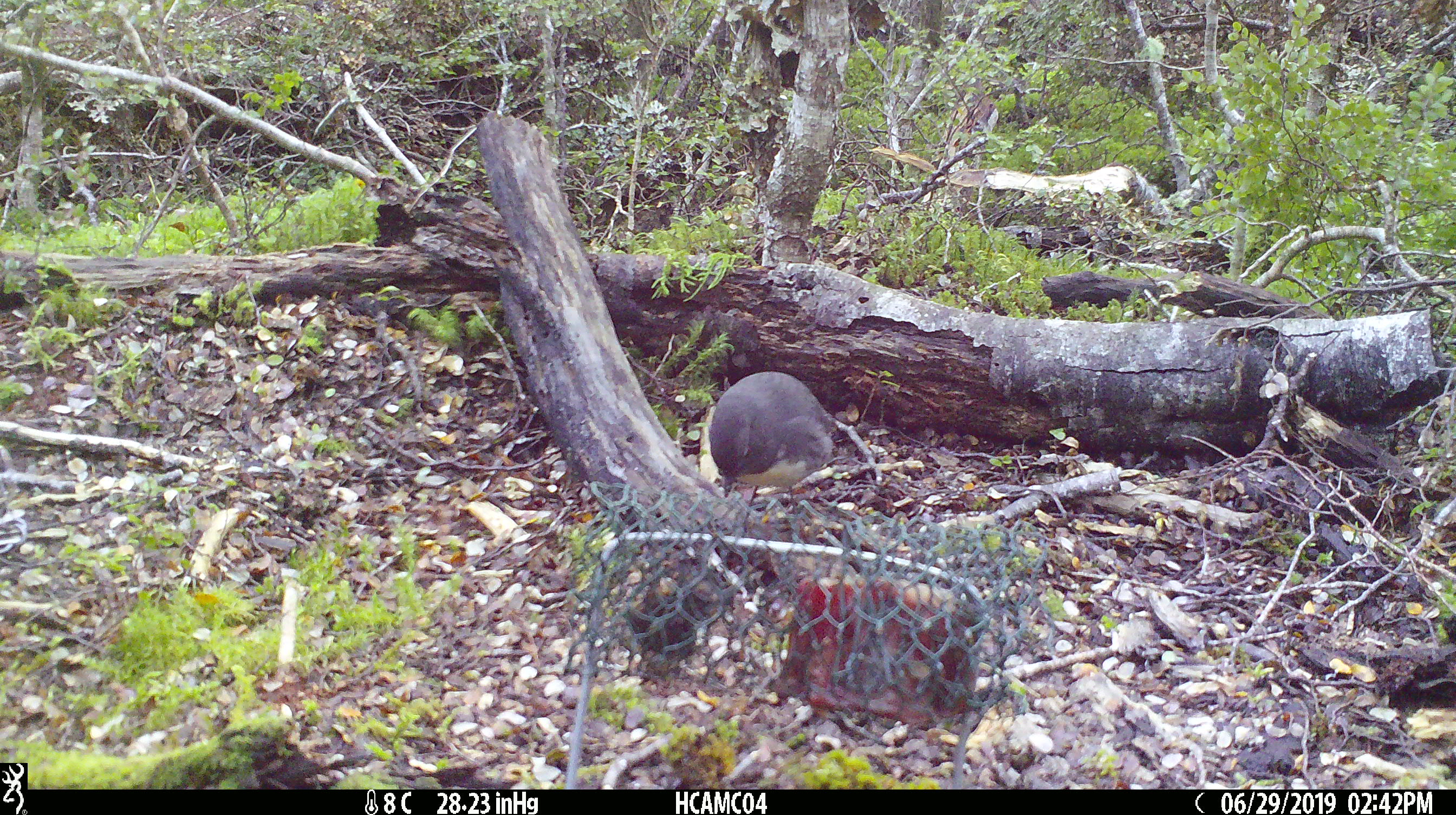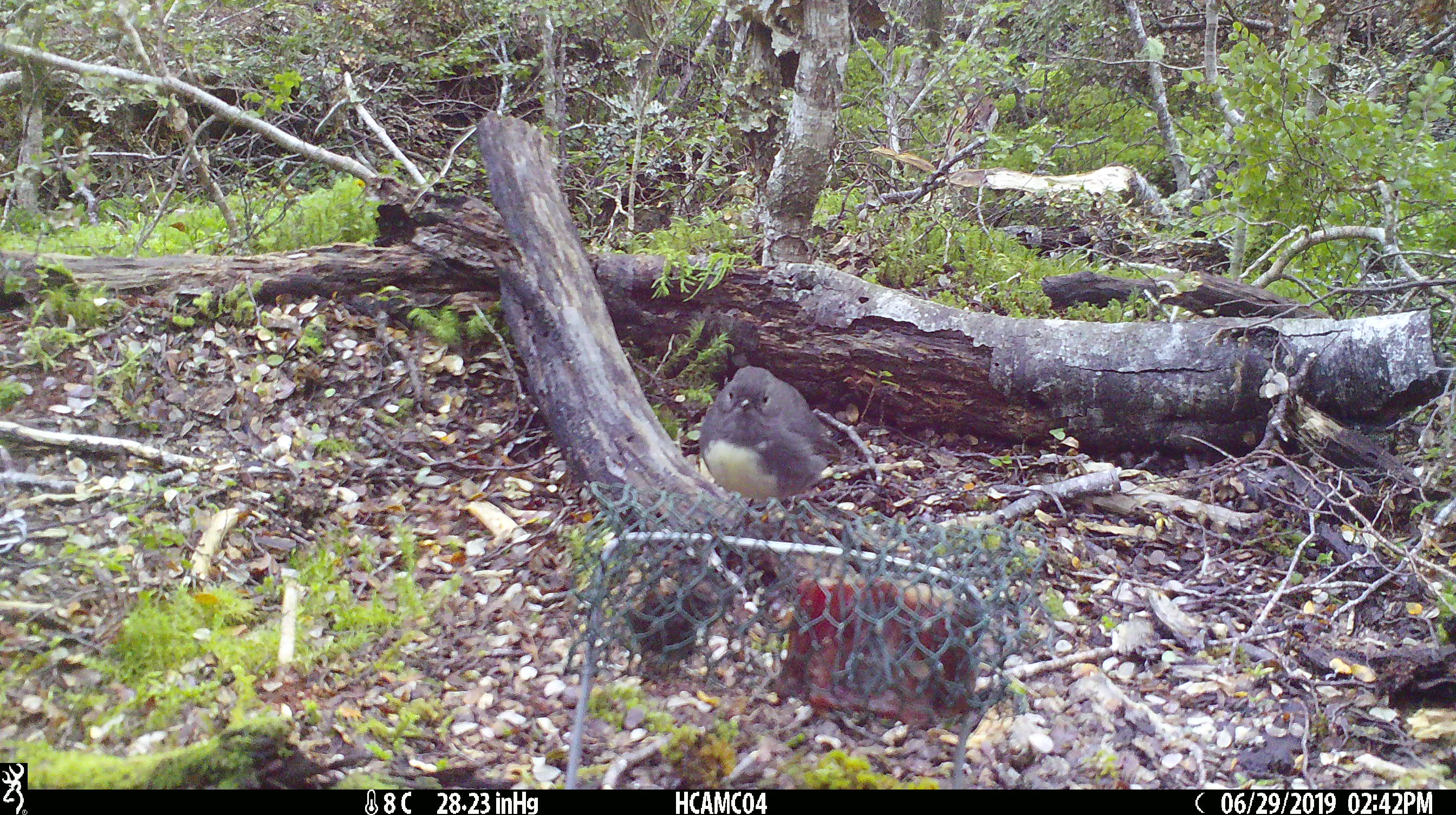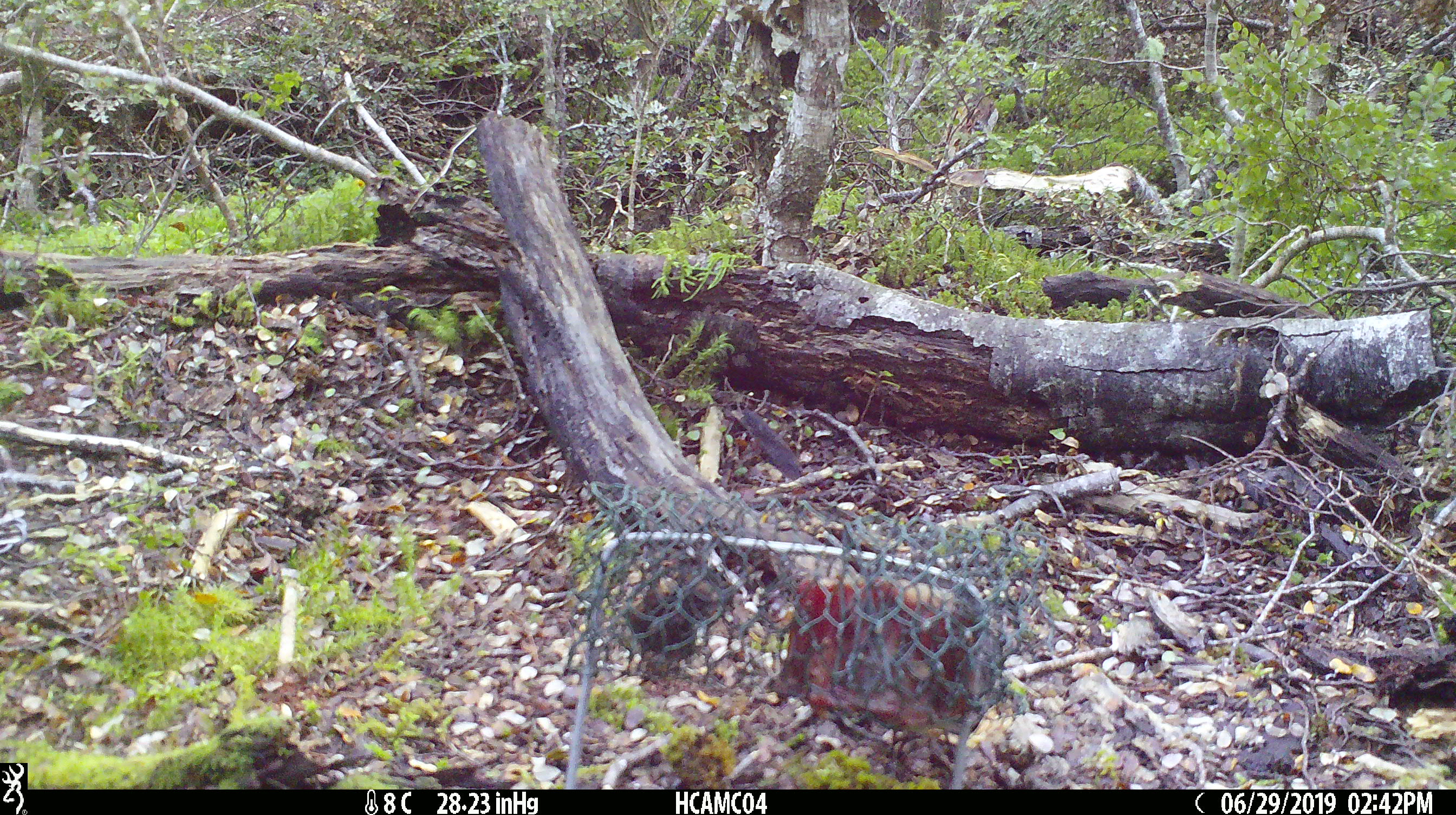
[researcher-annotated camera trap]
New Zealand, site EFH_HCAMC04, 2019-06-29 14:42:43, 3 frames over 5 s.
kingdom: Animalia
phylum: Chordata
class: Aves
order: Passeriformes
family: Petroicidae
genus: Petroica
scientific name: Petroica australis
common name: new zealand robin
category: robin